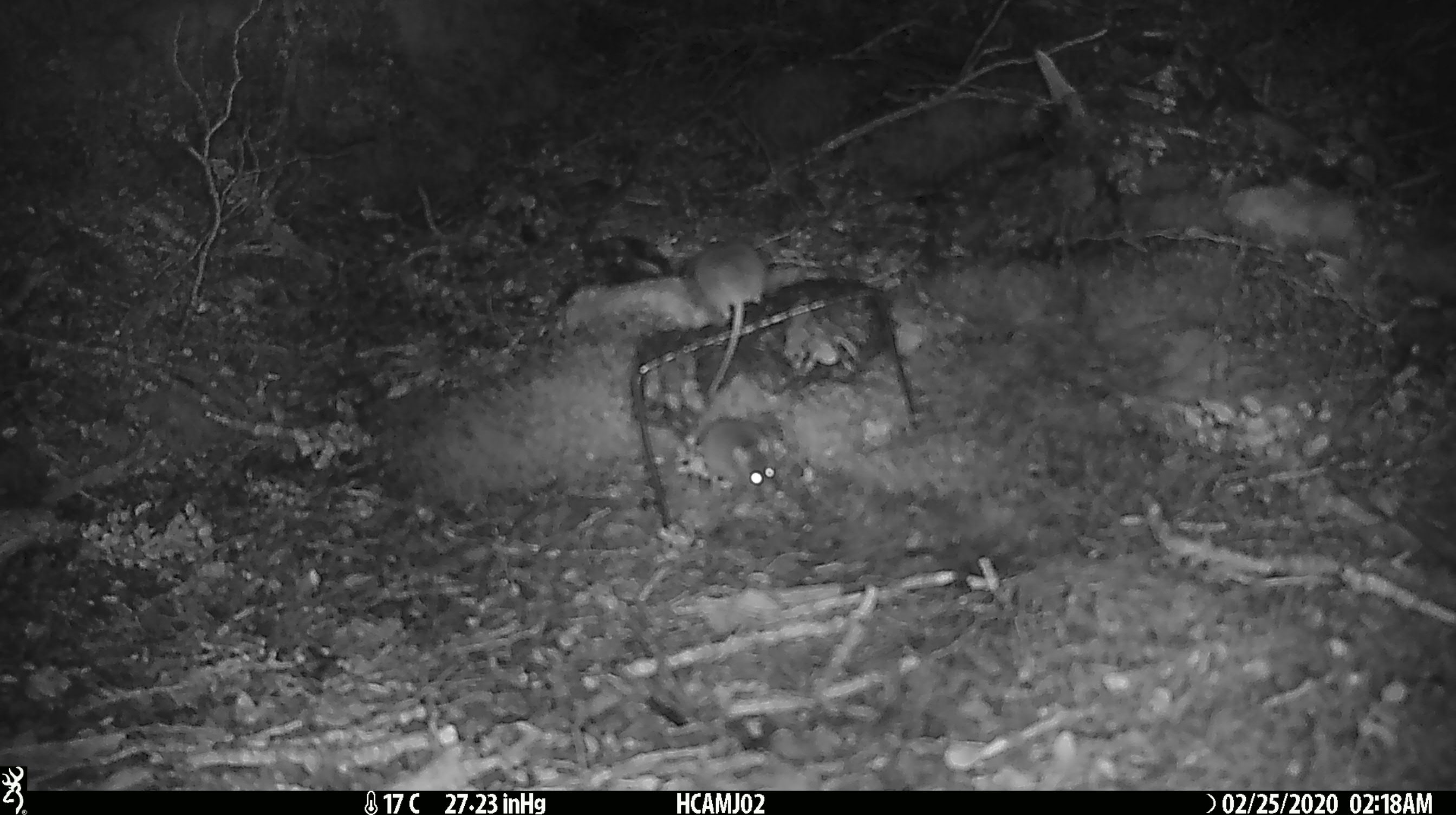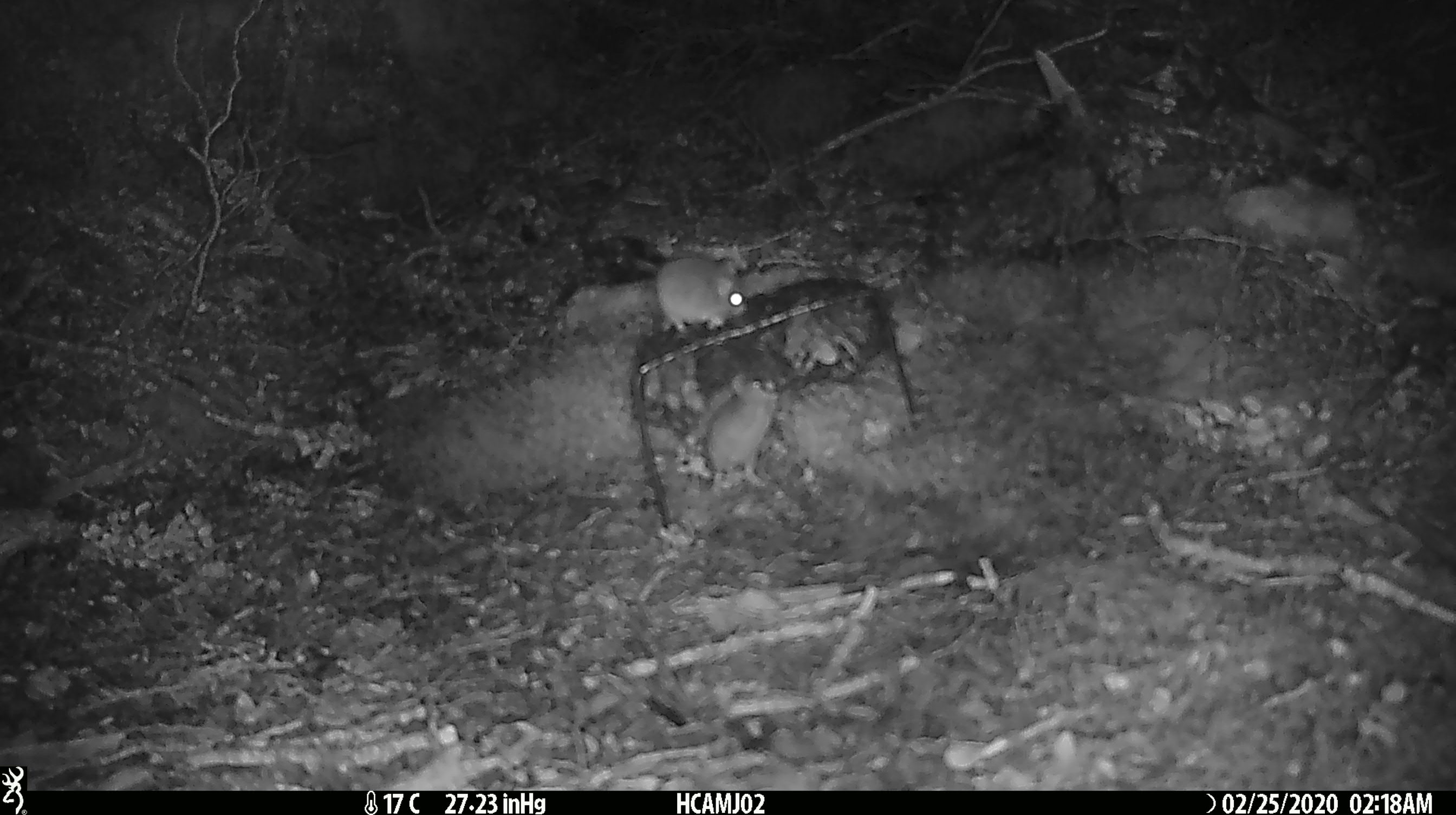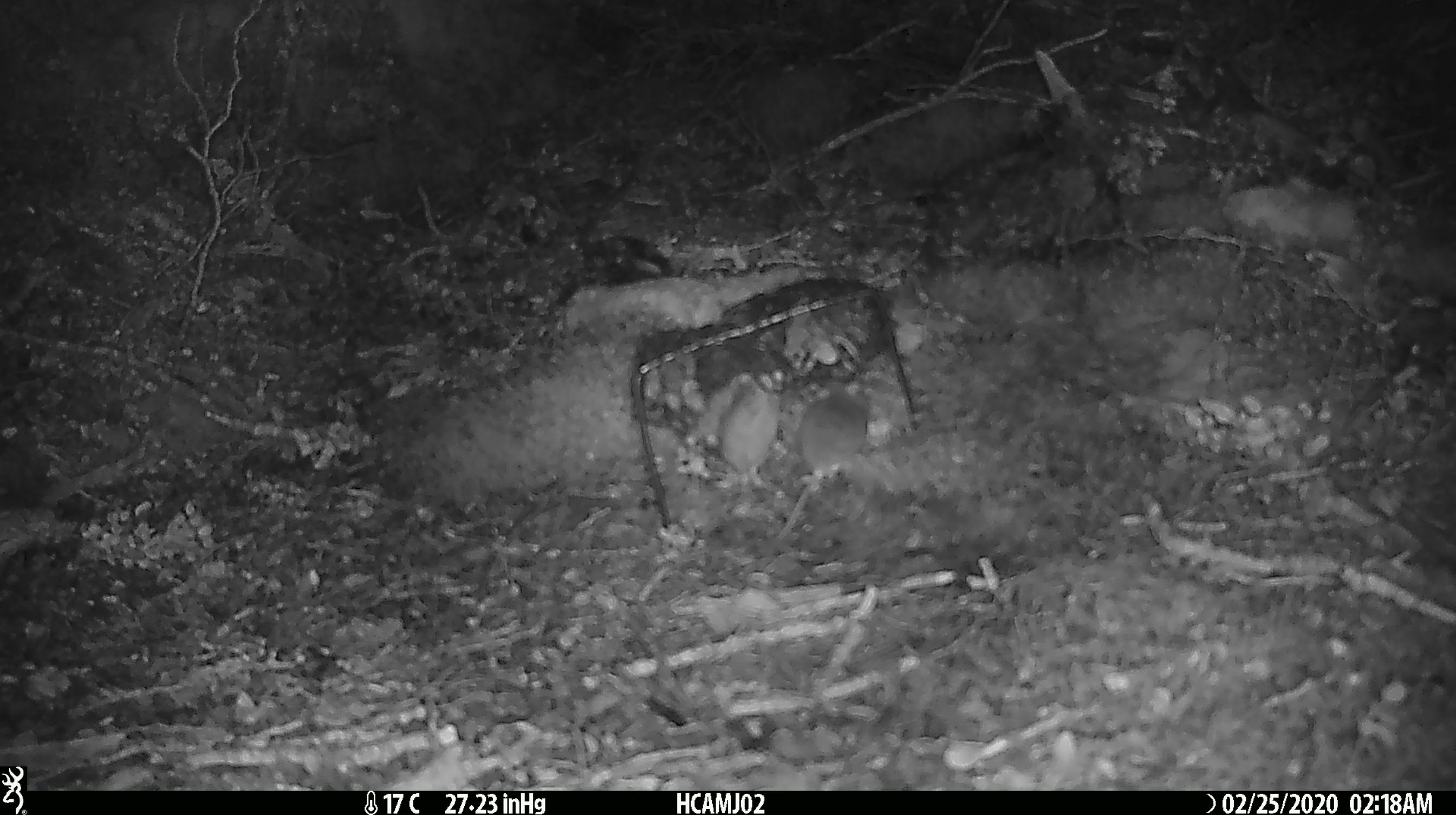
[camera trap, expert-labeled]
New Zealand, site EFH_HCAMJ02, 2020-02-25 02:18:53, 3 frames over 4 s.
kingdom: Animalia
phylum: Chordata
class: Mammalia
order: Rodentia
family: Muridae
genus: Mus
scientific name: Mus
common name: mouse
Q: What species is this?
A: Mouse (Mus).